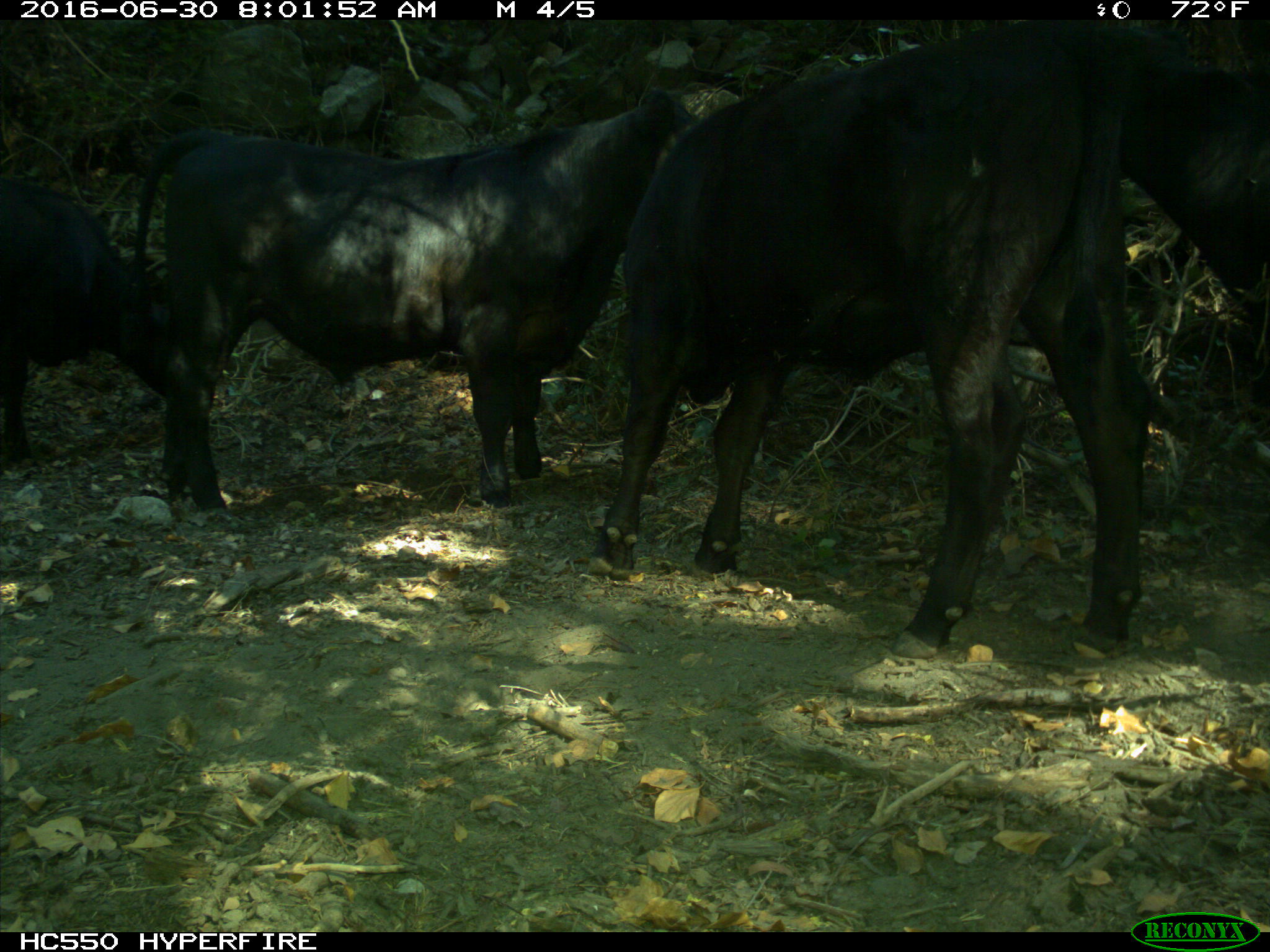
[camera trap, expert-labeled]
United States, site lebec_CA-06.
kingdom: Animalia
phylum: Chordata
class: Mammalia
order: Artiodactyla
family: Bovidae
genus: Bos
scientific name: Bos taurus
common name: domestic cow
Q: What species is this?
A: Bos taurus (domestic cow).